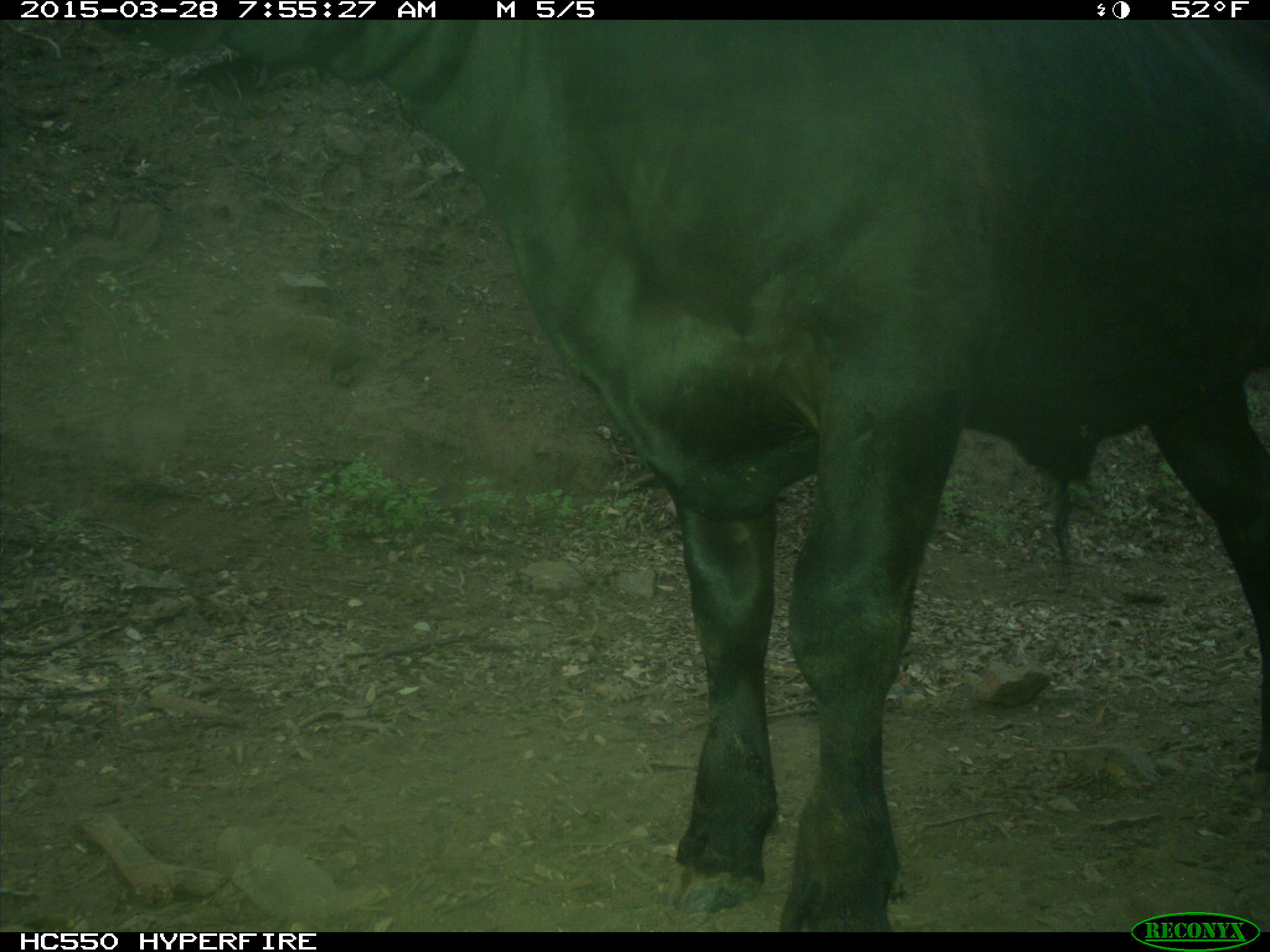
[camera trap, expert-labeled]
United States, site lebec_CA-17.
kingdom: Animalia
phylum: Chordata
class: Mammalia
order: Artiodactyla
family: Bovidae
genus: Bos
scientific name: Bos taurus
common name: domestic cow